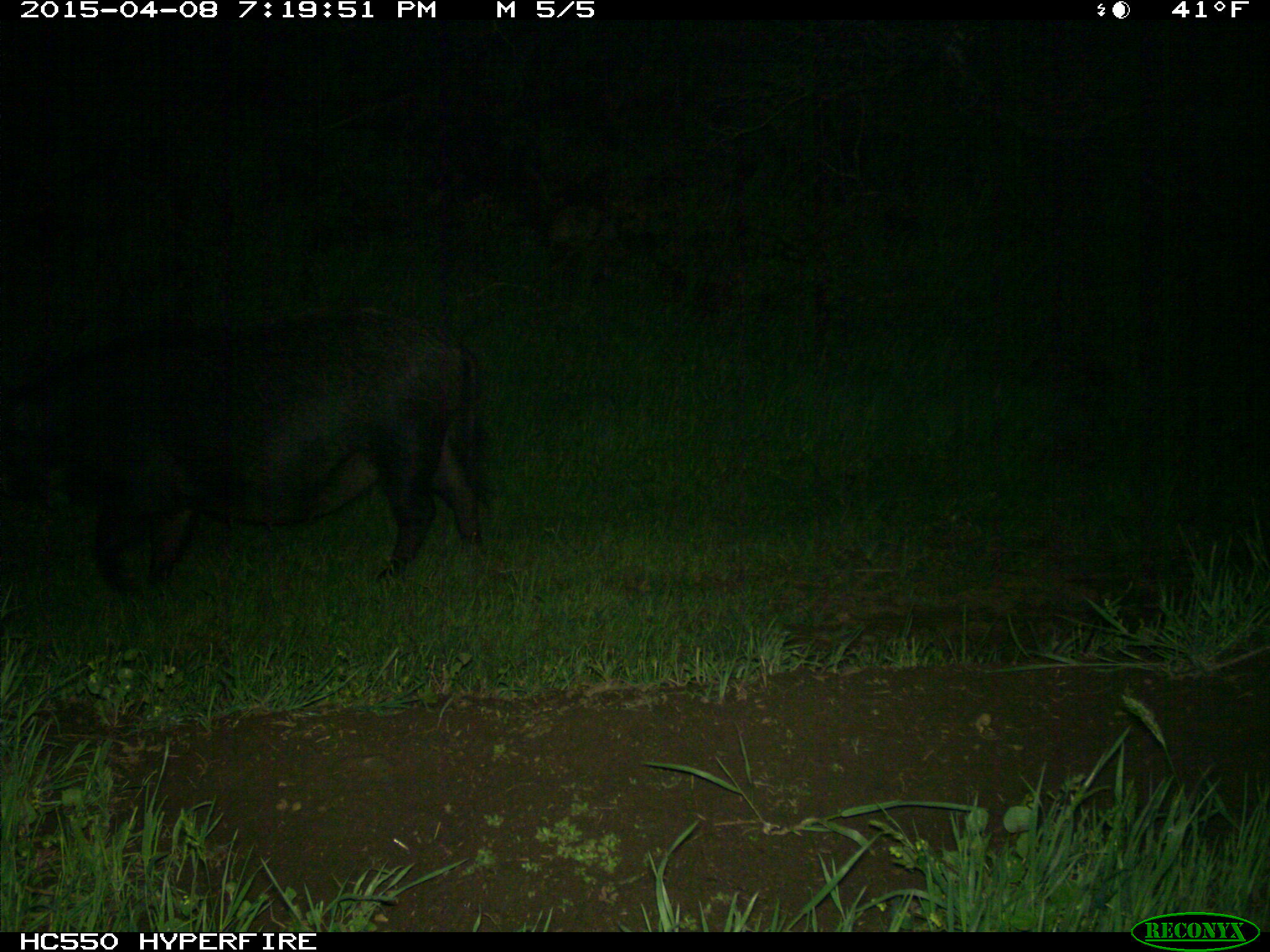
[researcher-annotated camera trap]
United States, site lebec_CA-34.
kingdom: Animalia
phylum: Chordata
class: Mammalia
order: Artiodactyla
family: Suidae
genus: Sus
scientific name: Sus scrofa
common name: wild boar